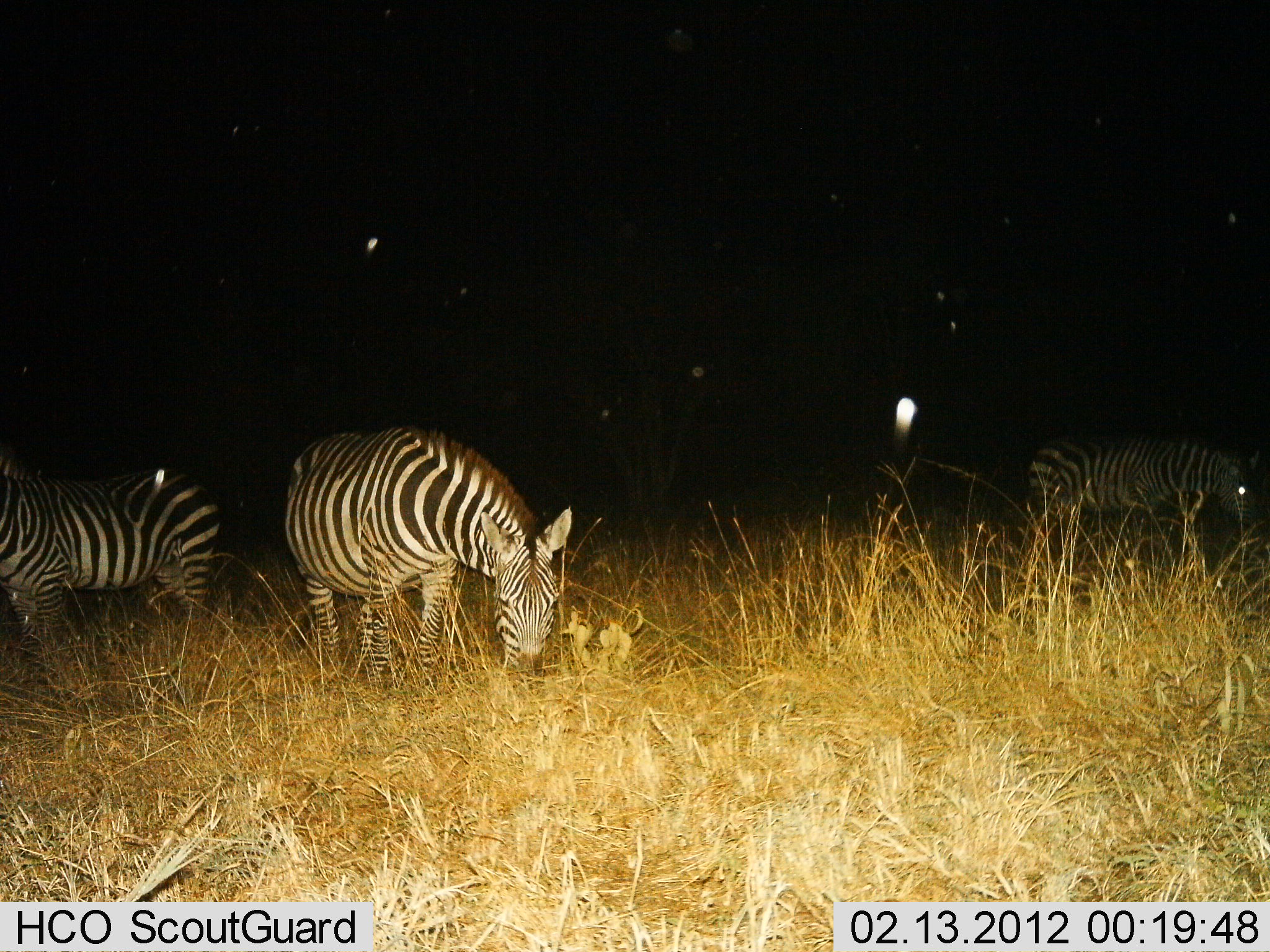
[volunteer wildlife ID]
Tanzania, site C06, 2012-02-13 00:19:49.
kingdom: Animalia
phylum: Chordata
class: Mammalia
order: Perissodactyla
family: Equidae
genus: Equus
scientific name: Equus quagga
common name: plains zebra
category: zebra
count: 3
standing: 46%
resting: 0%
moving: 4%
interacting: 0%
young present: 0%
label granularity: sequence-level